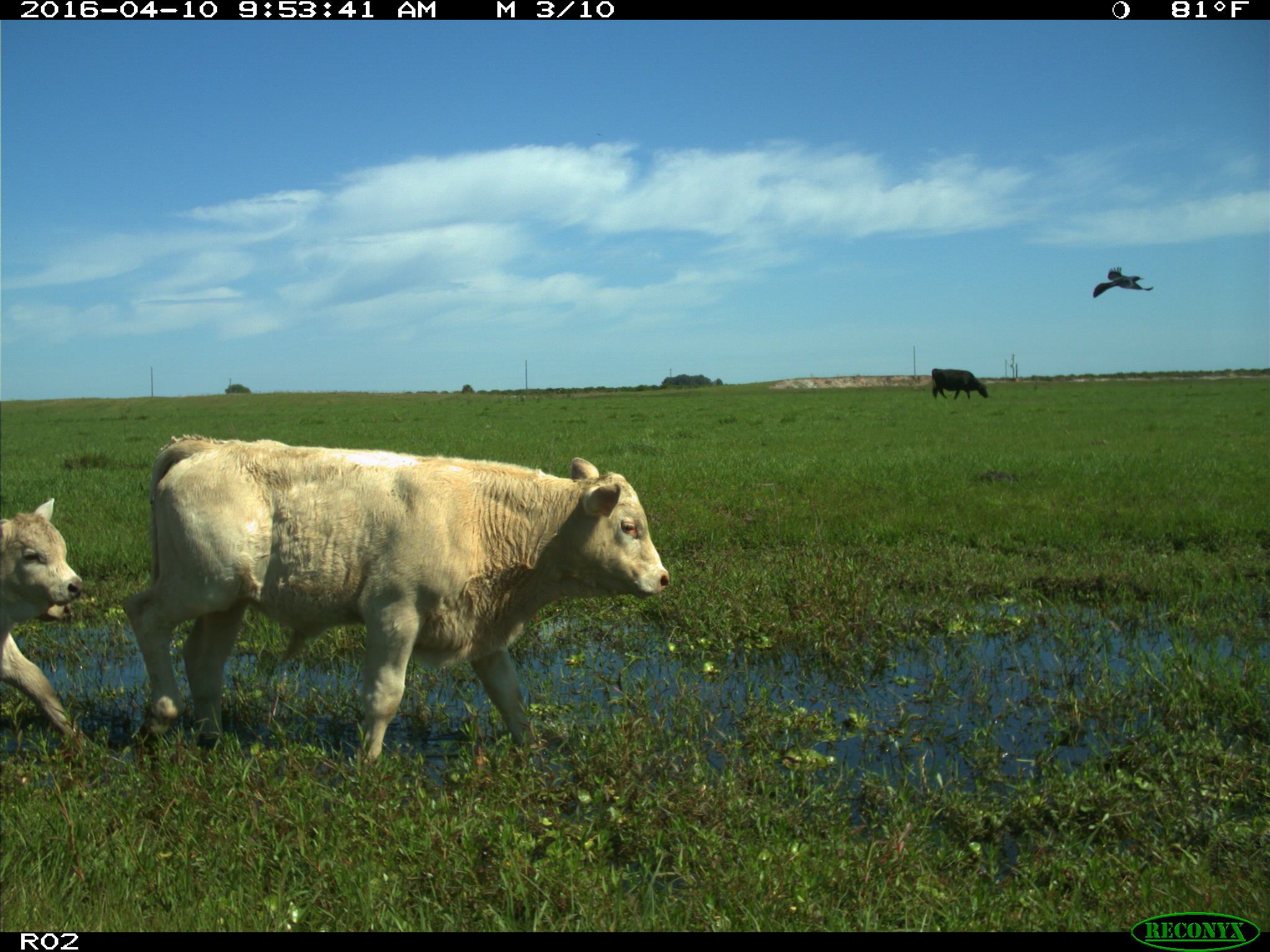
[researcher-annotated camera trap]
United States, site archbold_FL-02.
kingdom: Animalia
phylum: Chordata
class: Mammalia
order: Artiodactyla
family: Bovidae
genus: Bos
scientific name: Bos taurus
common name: domestic cow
Bos taurus (domestic cow).